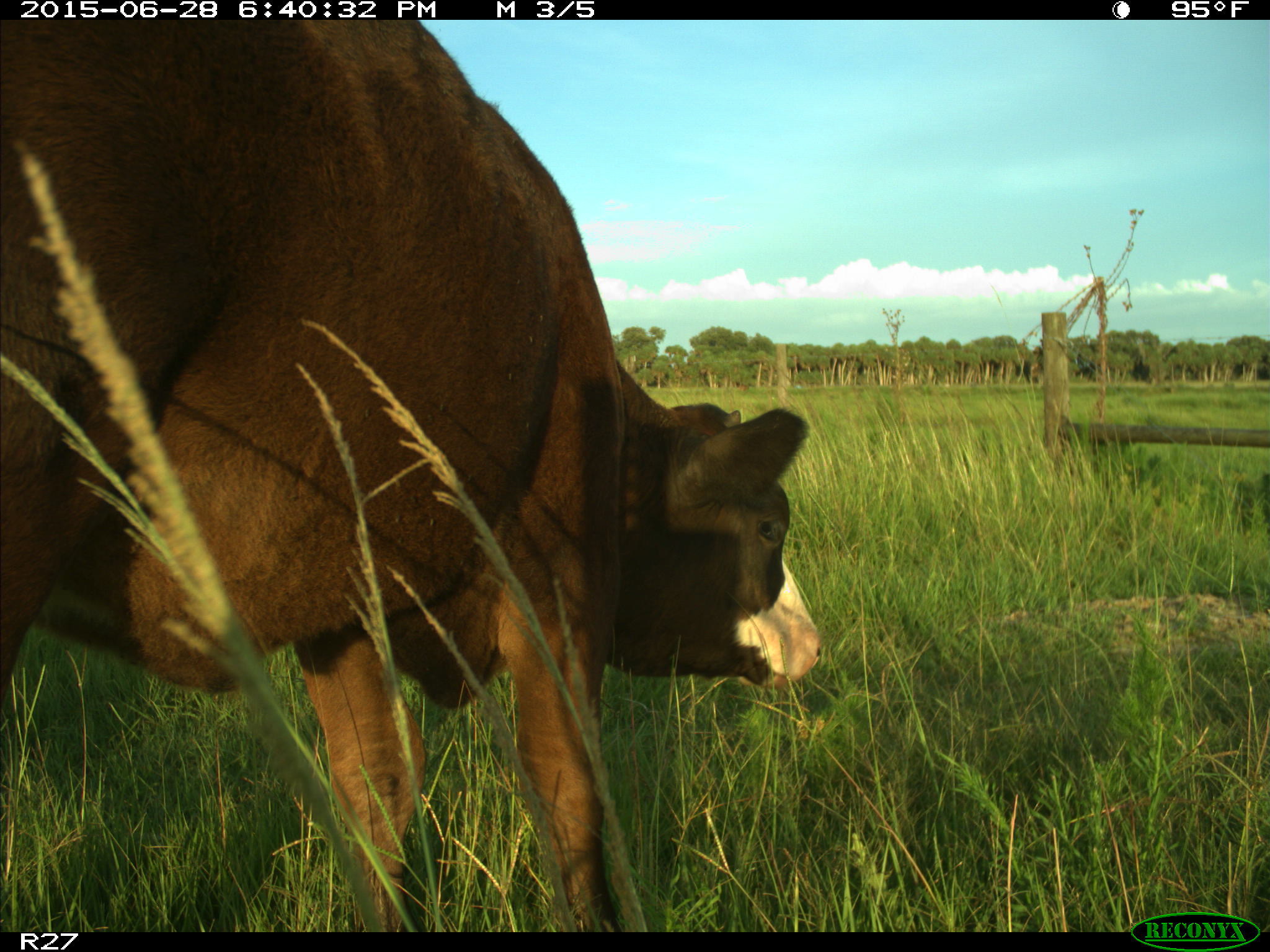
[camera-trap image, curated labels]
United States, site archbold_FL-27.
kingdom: Animalia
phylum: Chordata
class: Mammalia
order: Artiodactyla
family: Bovidae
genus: Bos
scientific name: Bos taurus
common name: domestic cow